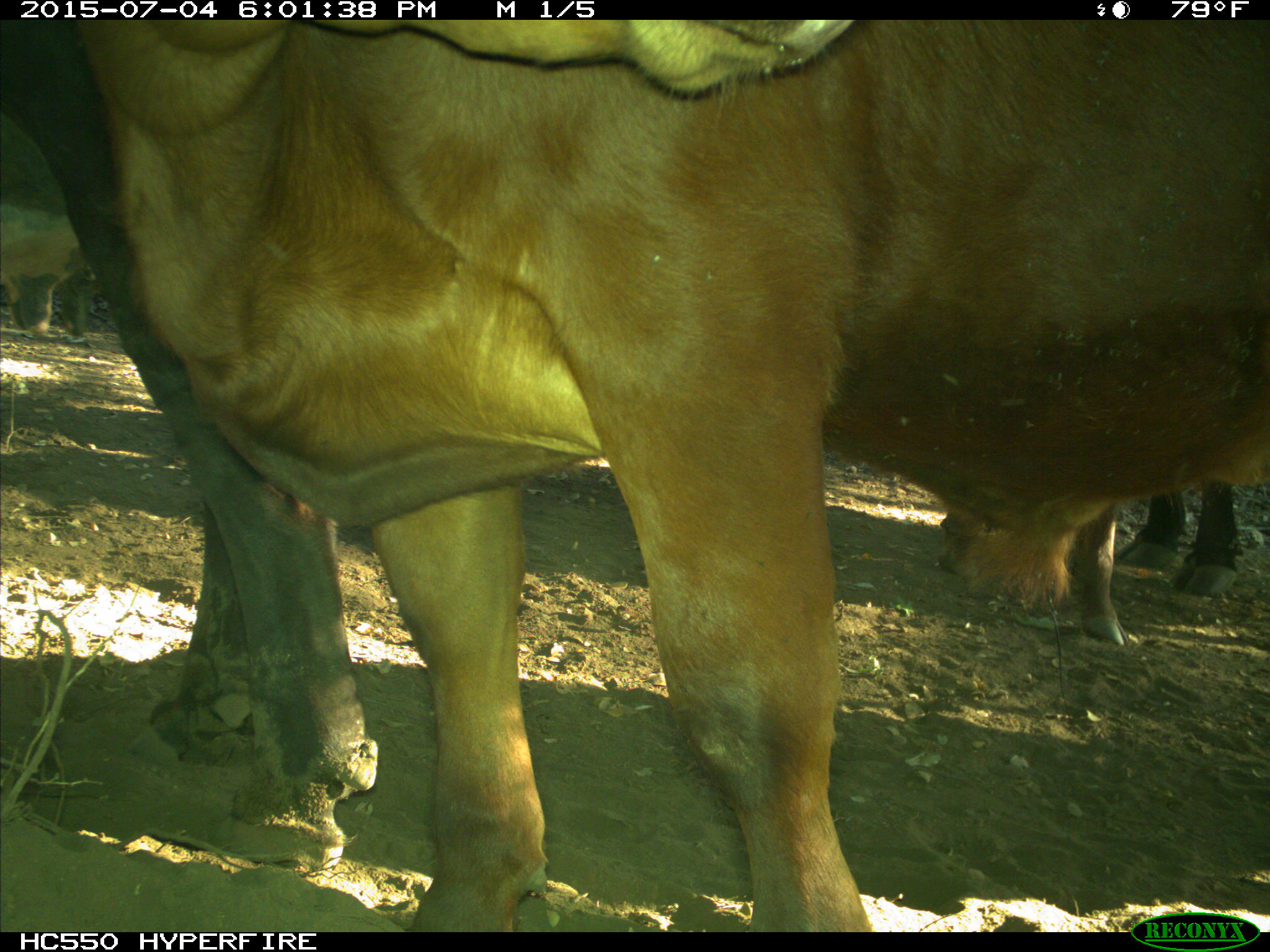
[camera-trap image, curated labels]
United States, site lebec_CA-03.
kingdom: Animalia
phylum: Chordata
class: Mammalia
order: Artiodactyla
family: Bovidae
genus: Bos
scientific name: Bos taurus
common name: domestic cow